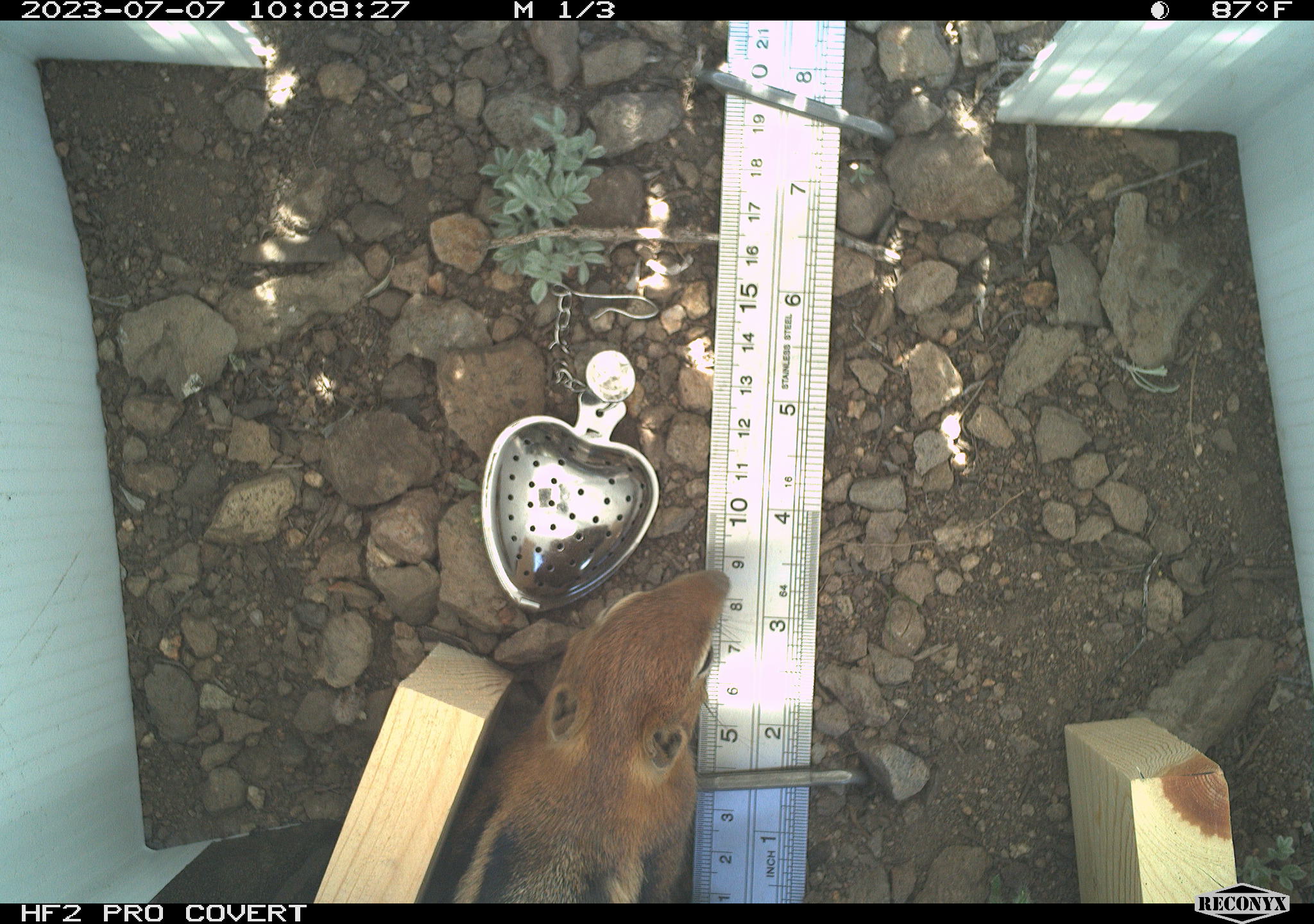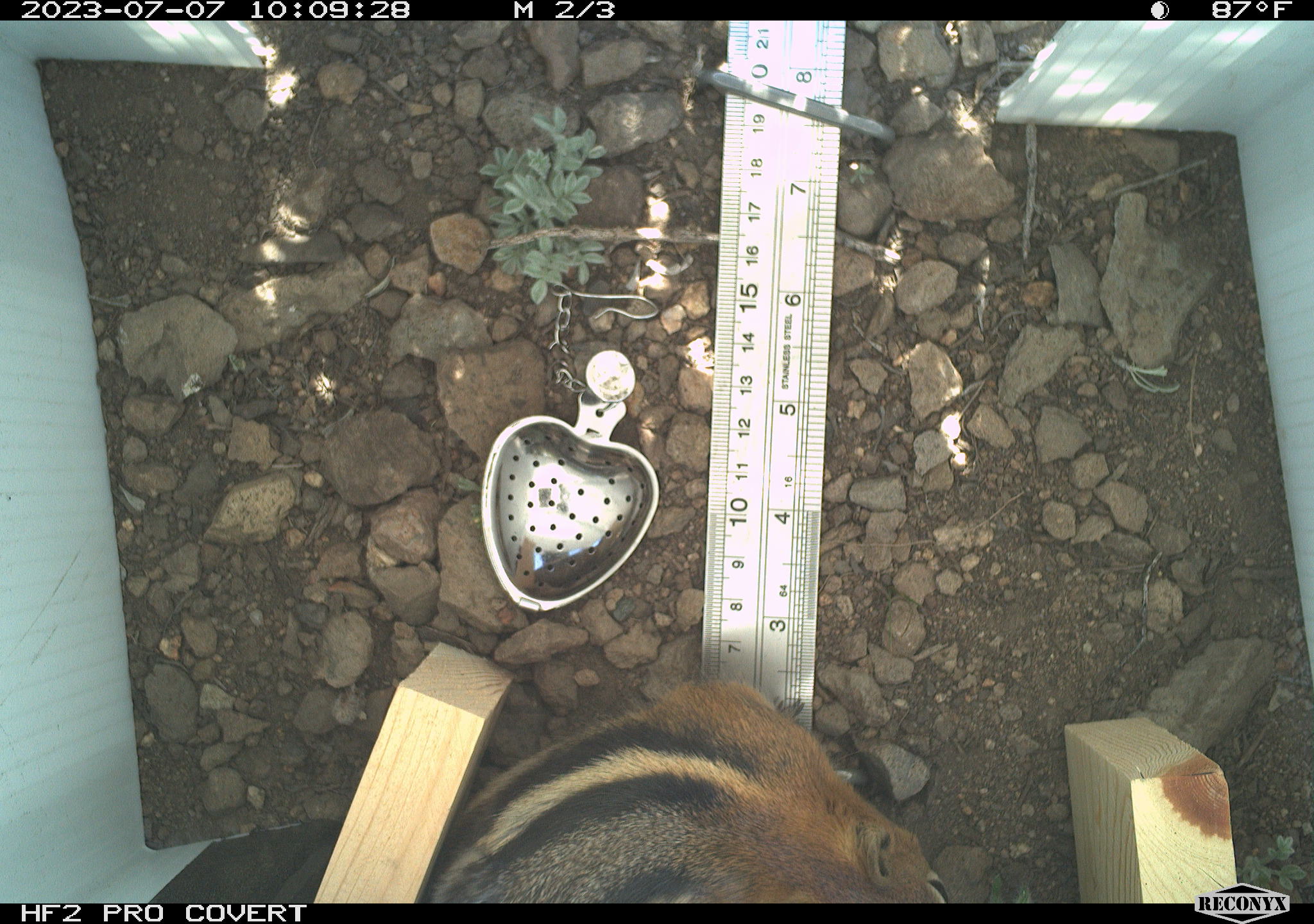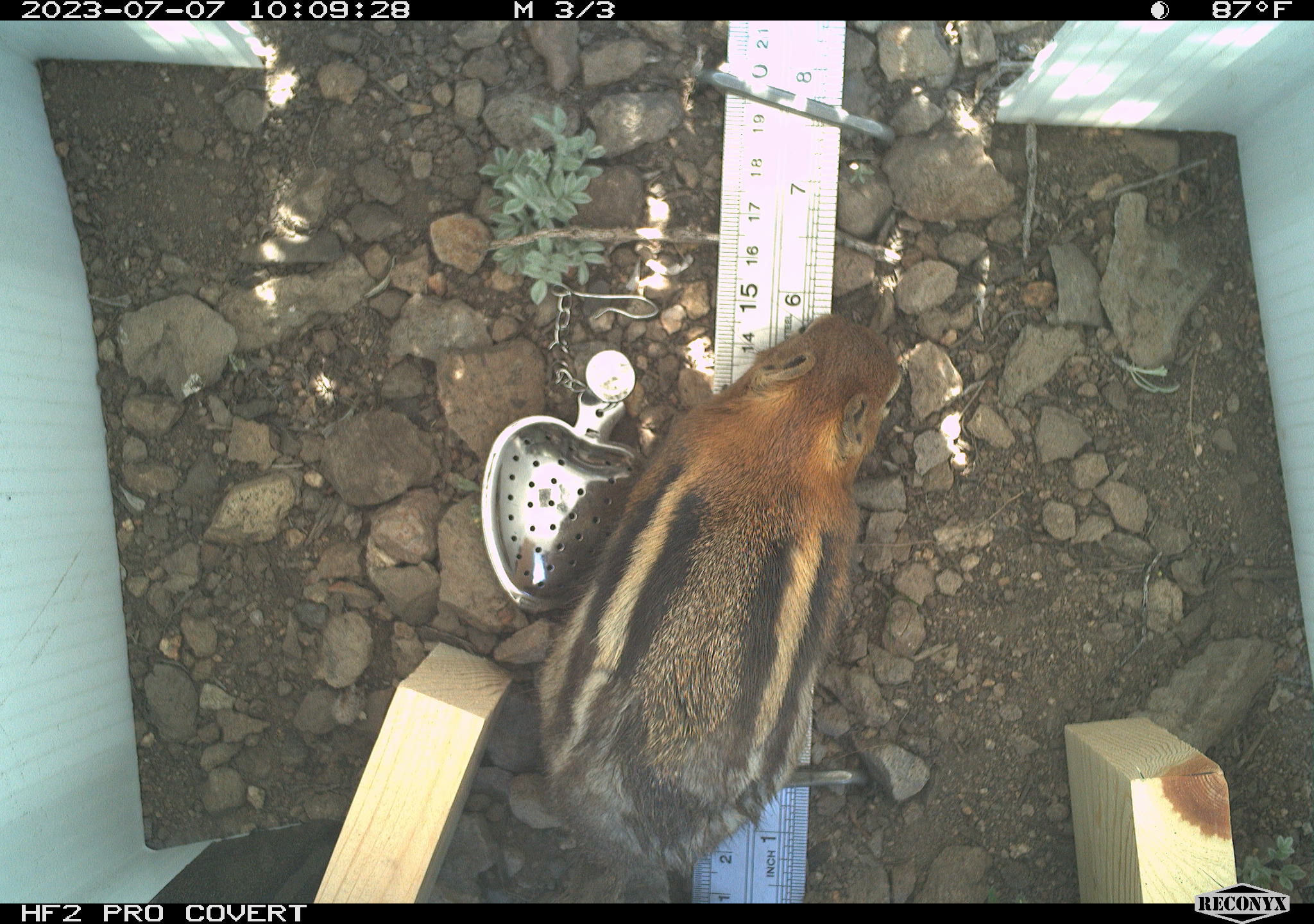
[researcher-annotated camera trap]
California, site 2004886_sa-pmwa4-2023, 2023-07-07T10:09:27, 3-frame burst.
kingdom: Animalia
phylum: Chordata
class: Mammalia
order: Rodentia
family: Sciuridae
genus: Callospermophilus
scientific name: Callospermophilus lateralis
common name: golden mantled ground squirrel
Golden mantled ground squirrel (Callospermophilus lateralis).